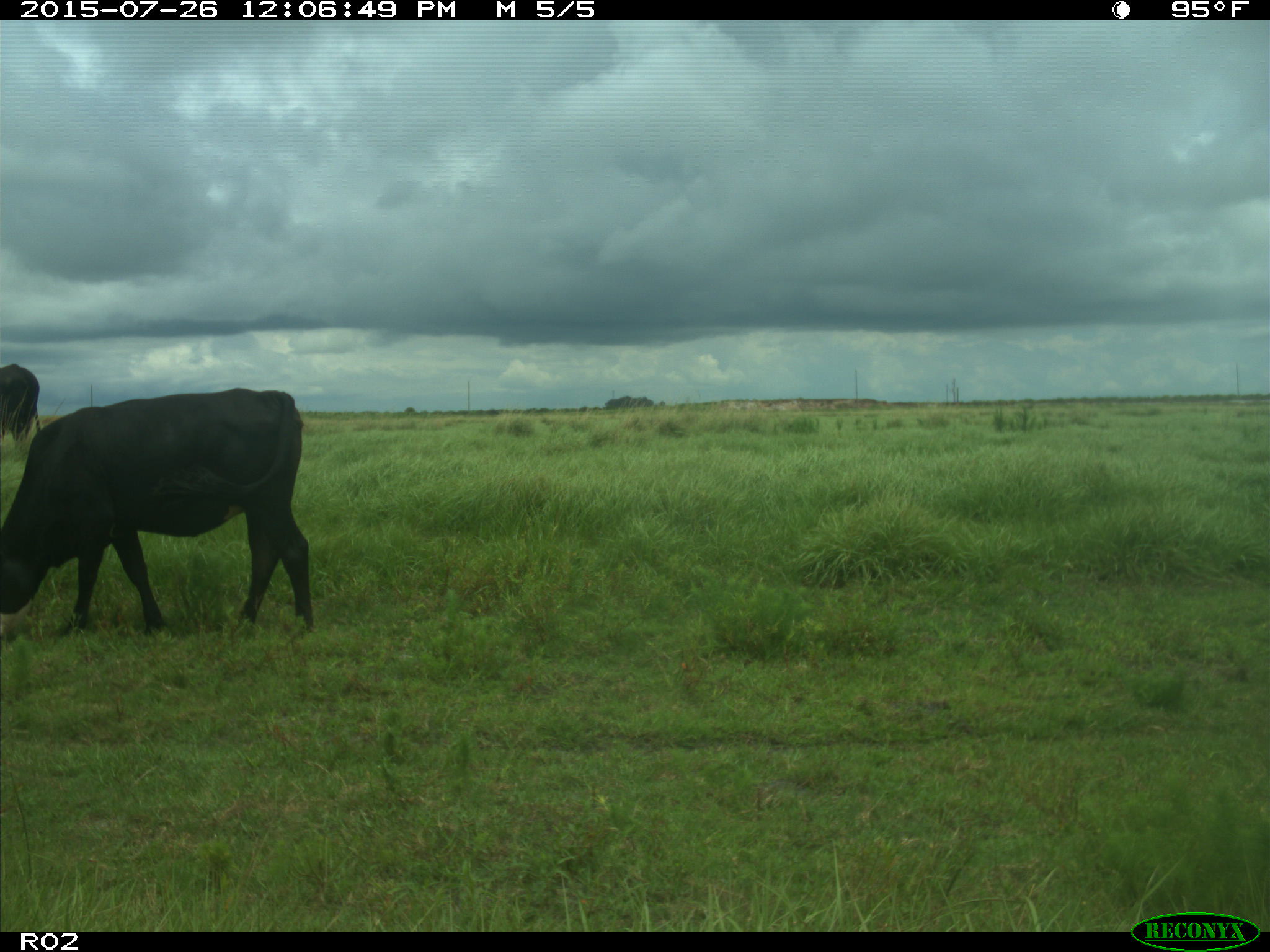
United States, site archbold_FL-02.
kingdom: Animalia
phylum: Chordata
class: Mammalia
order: Artiodactyla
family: Bovidae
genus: Bos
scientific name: Bos taurus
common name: domestic cow